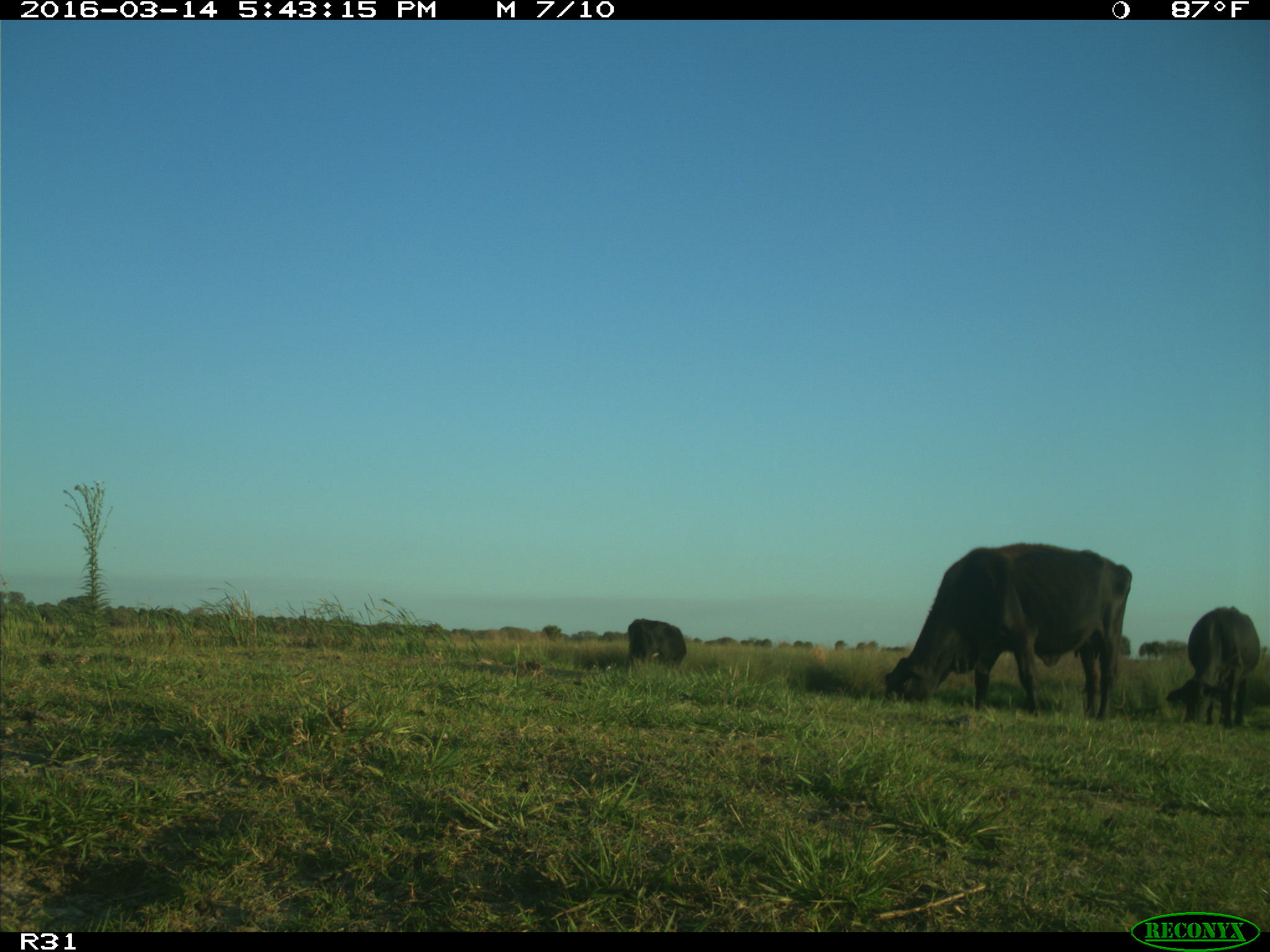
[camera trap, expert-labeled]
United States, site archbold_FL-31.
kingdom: Animalia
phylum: Chordata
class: Mammalia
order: Artiodactyla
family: Bovidae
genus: Bos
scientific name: Bos taurus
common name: domestic cow